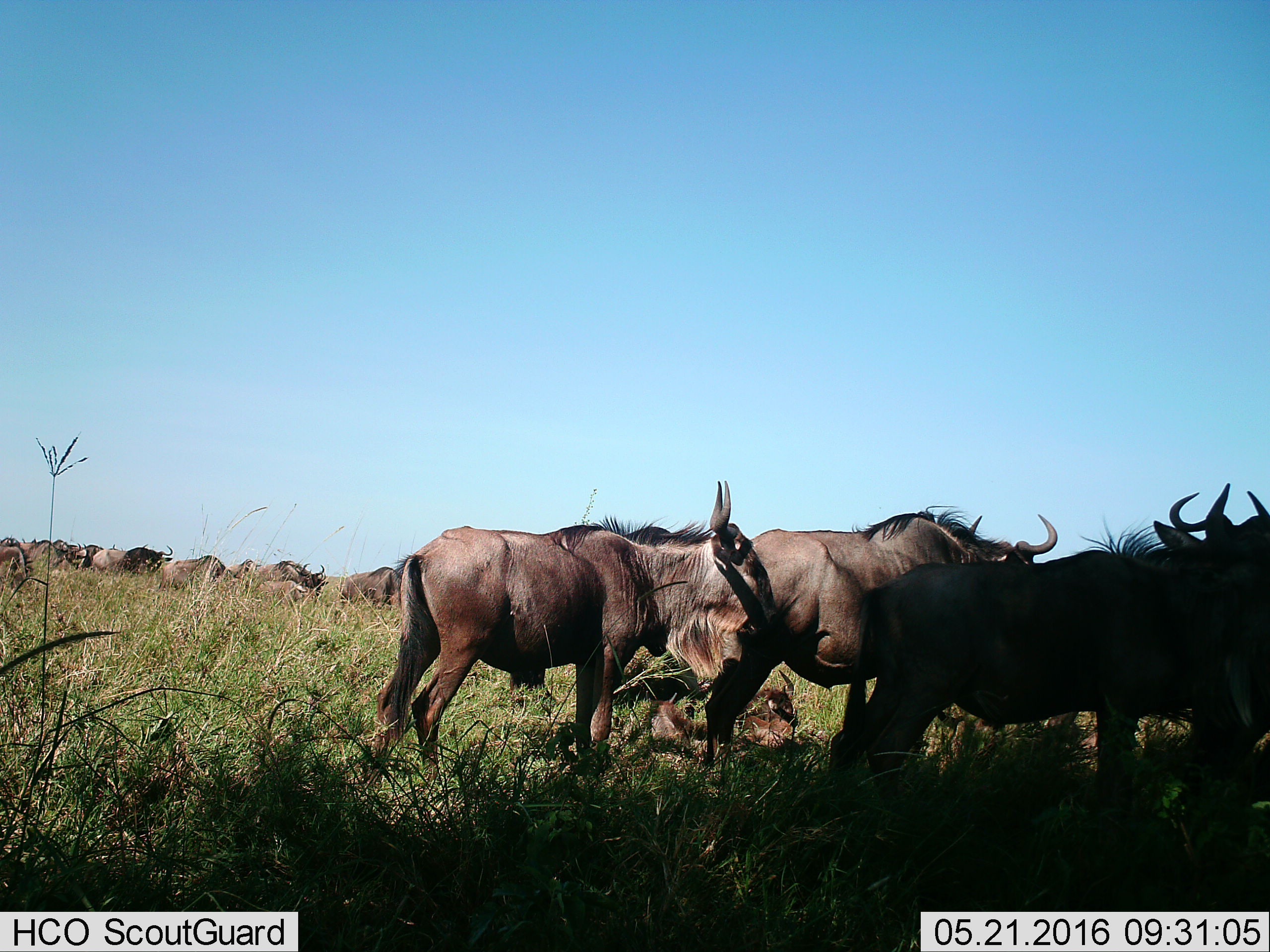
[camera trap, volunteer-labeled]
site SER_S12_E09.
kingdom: Animalia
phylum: Chordata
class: Mammalia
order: Artiodactyla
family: Bovidae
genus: Connochaetes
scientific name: Connochaetes taurinus taurinus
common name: blue wildebeest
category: wildebeestblue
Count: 11-50.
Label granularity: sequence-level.